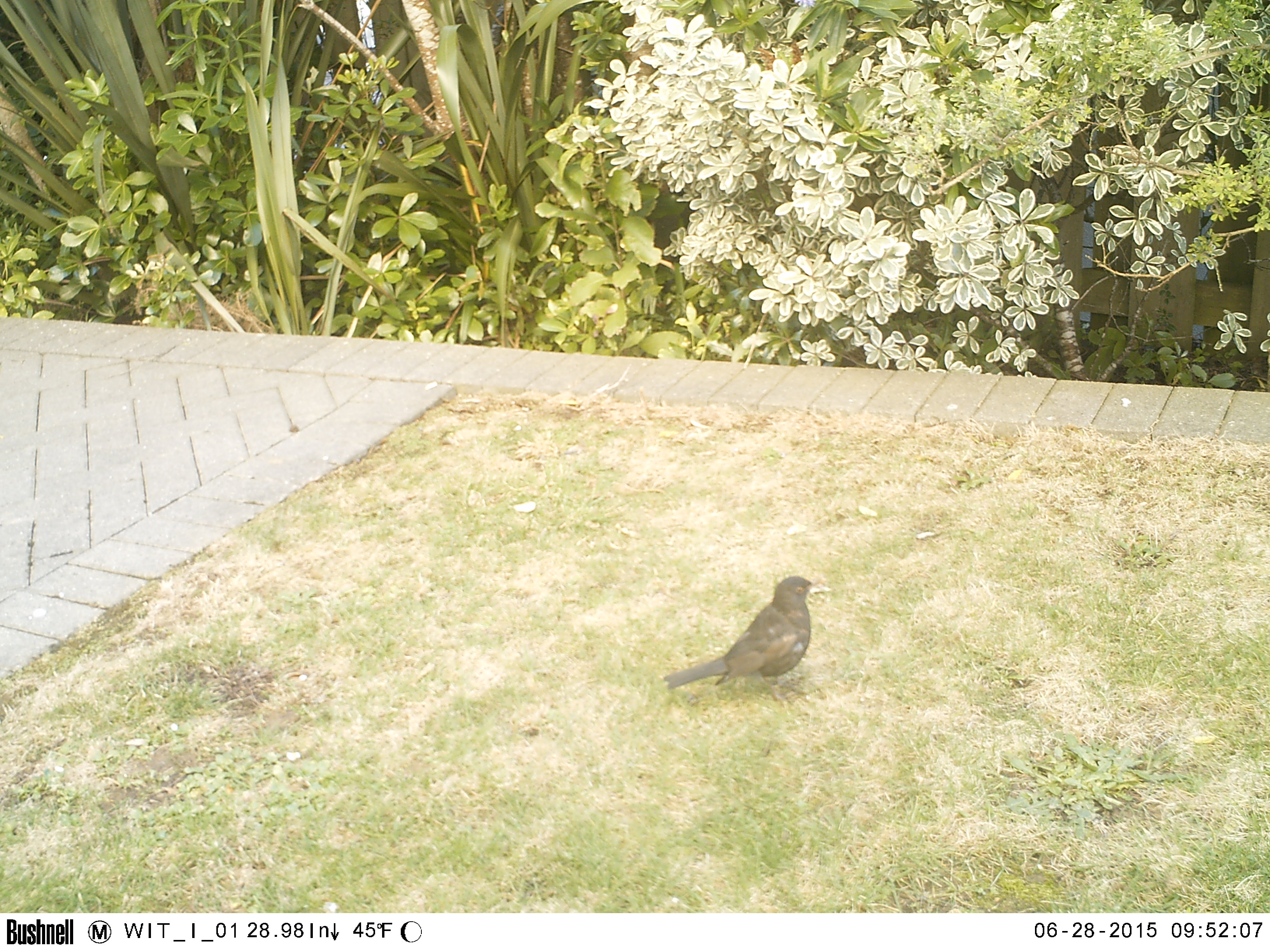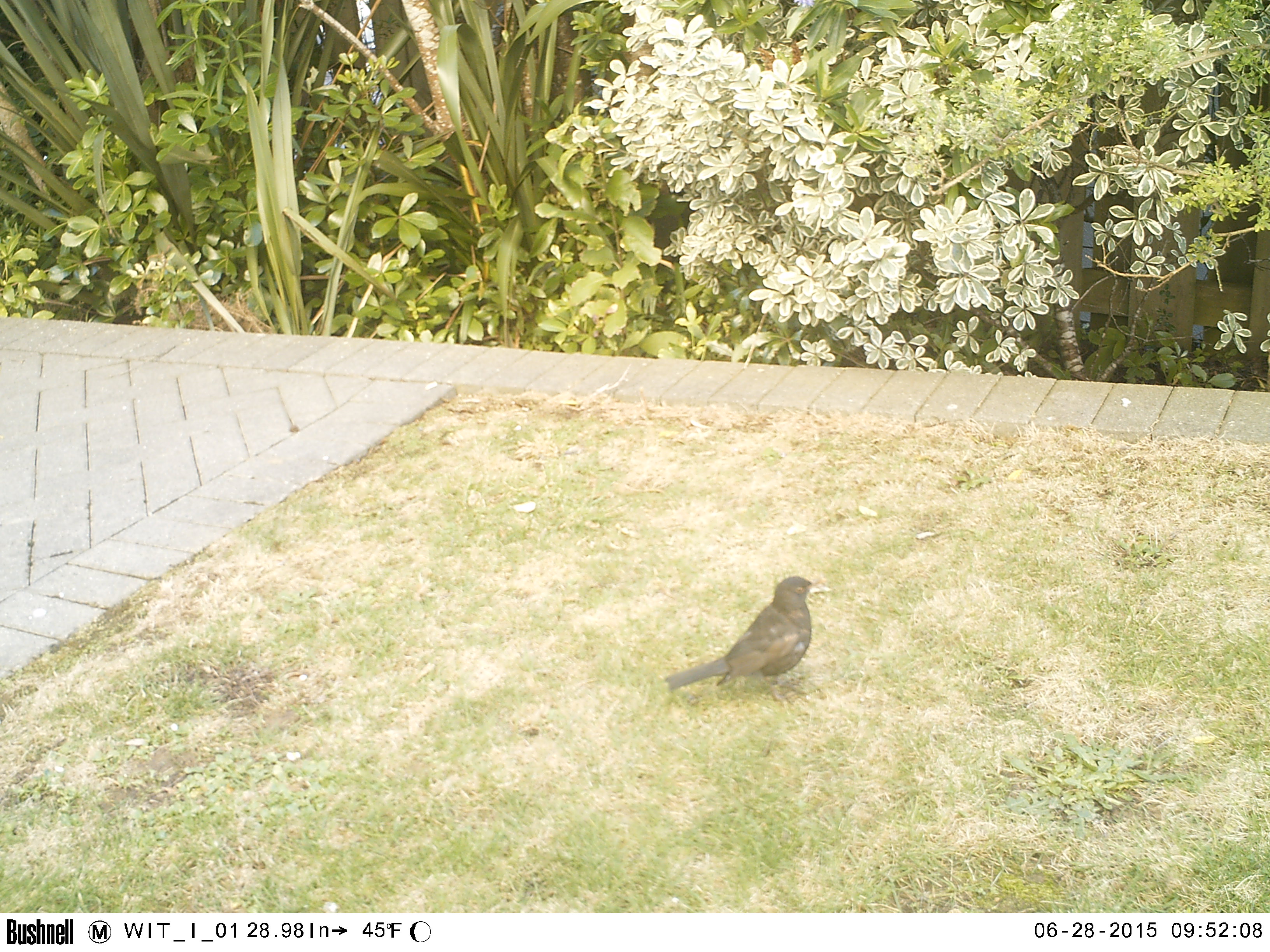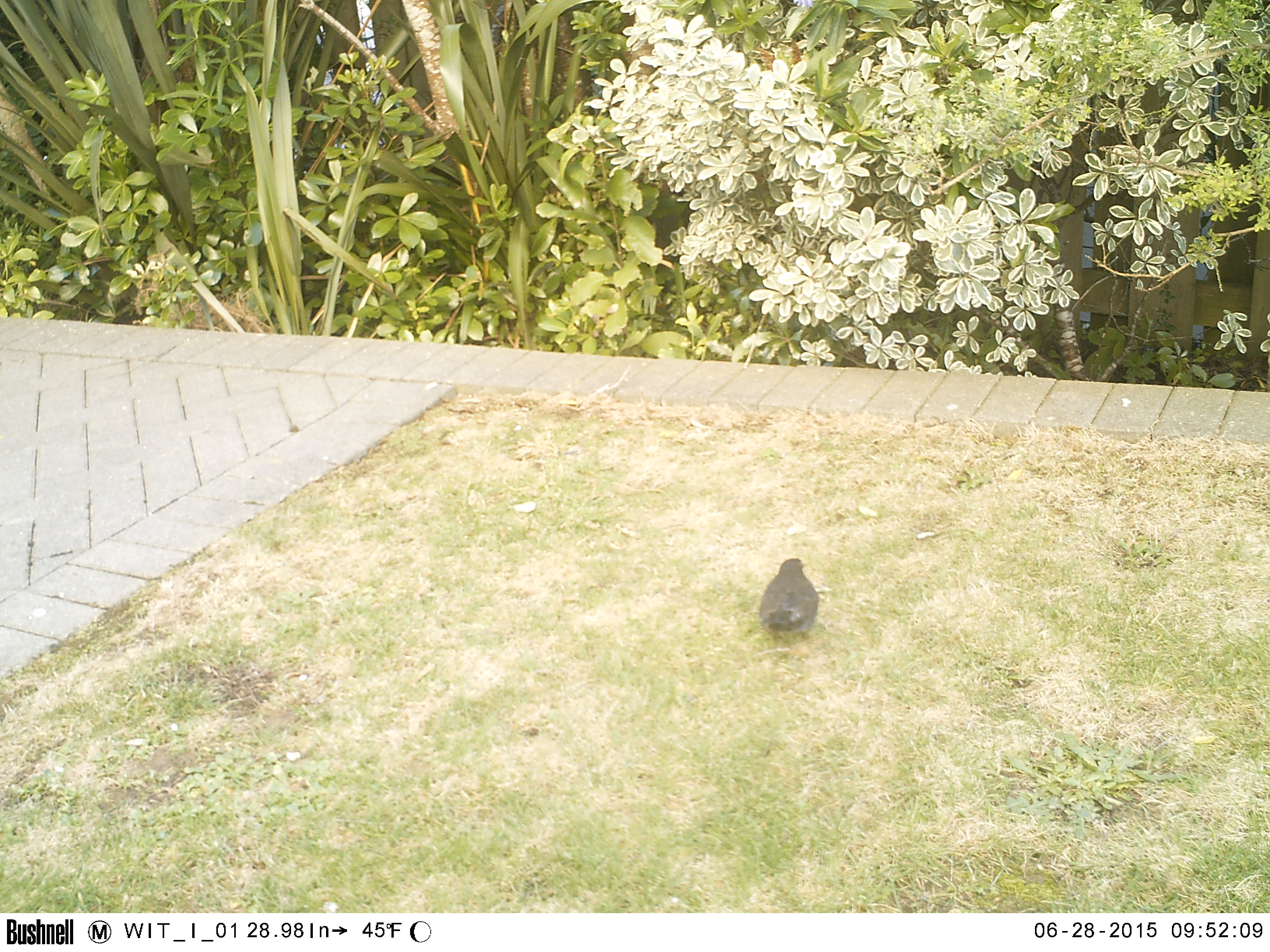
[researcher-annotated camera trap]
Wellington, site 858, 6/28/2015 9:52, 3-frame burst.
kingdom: Animalia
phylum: Chordata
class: Aves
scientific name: Aves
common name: bird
Bird (Aves).